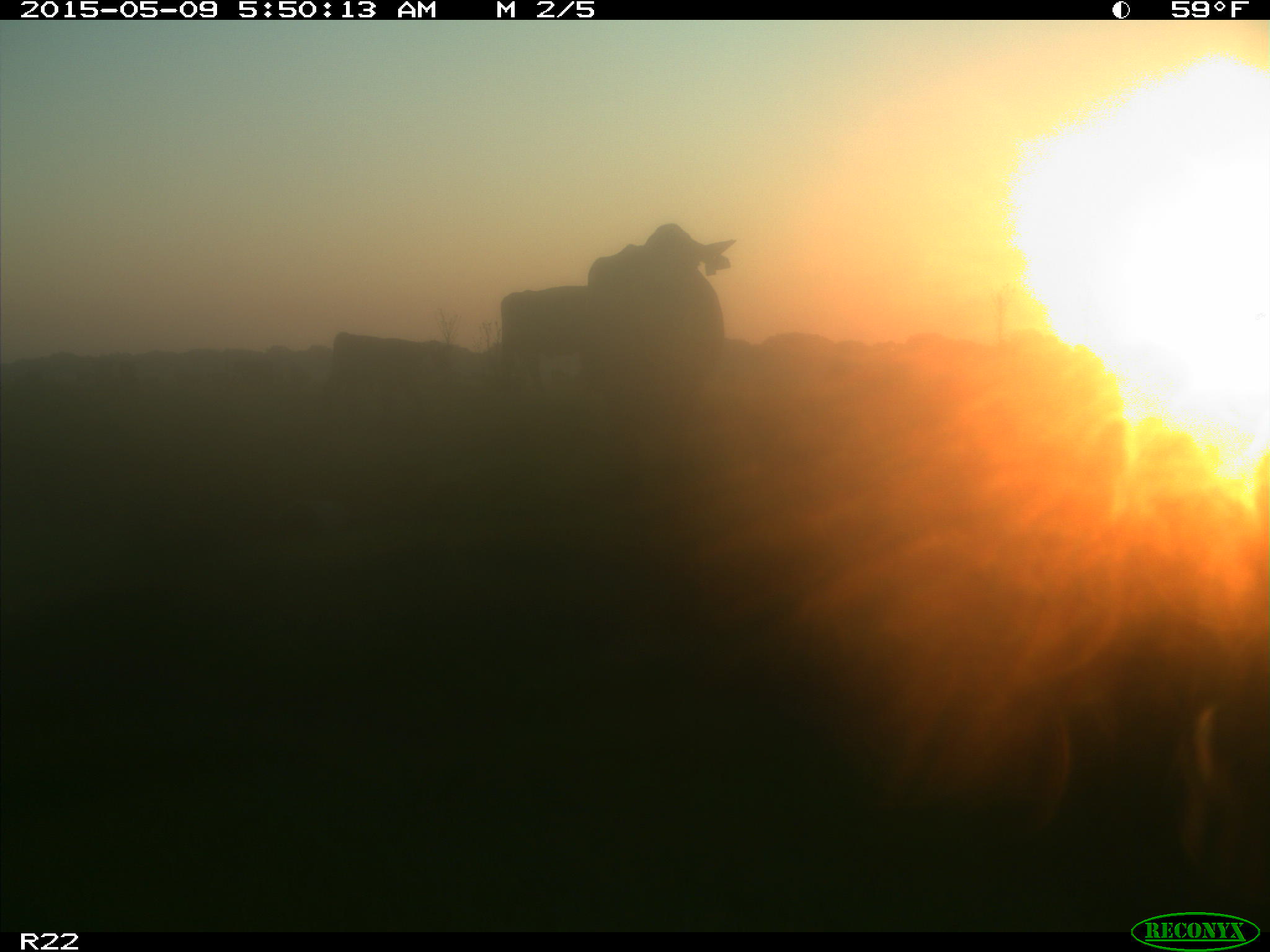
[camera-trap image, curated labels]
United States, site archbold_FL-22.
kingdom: Animalia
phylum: Chordata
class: Mammalia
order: Artiodactyla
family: Bovidae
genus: Bos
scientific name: Bos taurus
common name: domestic cow